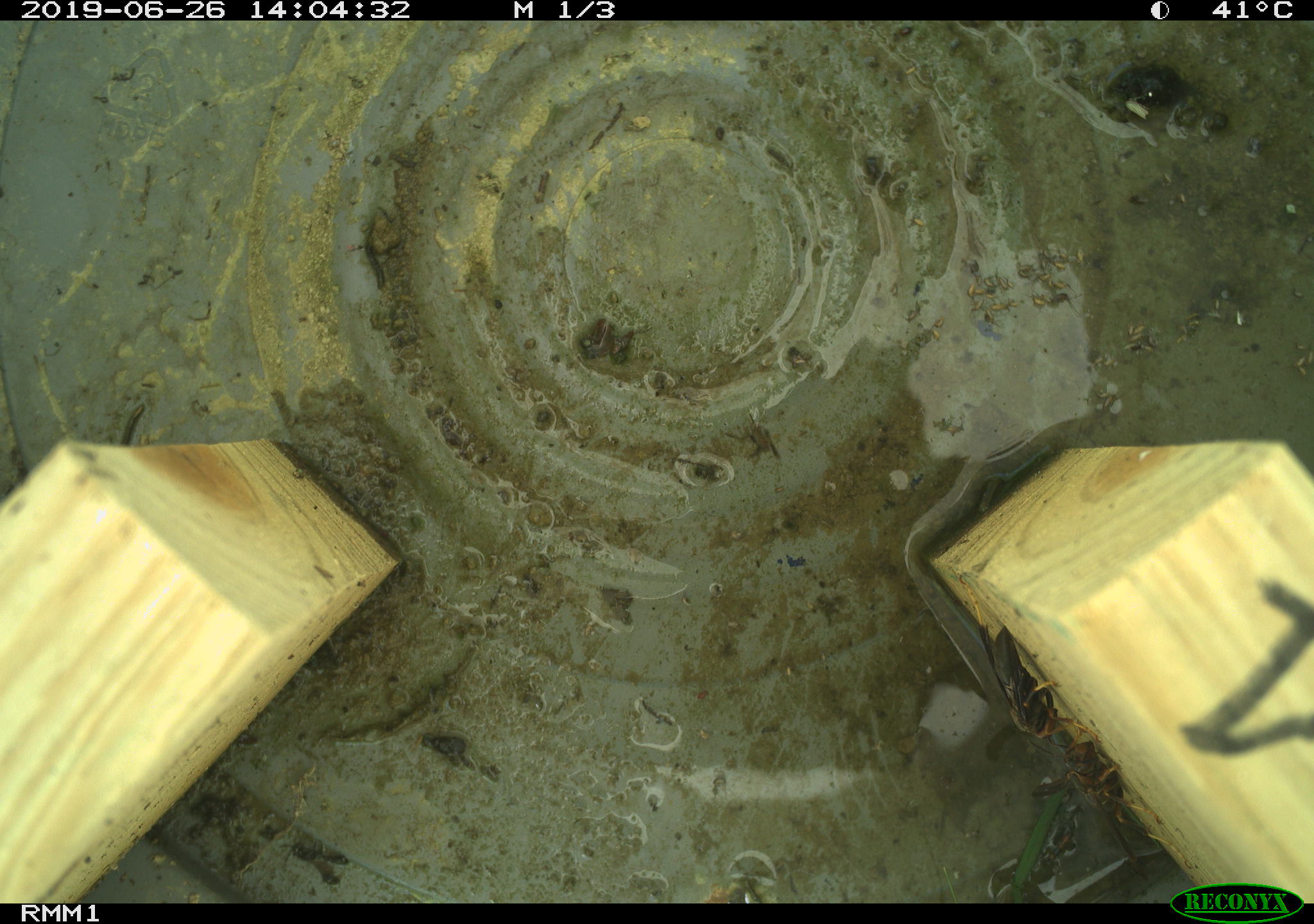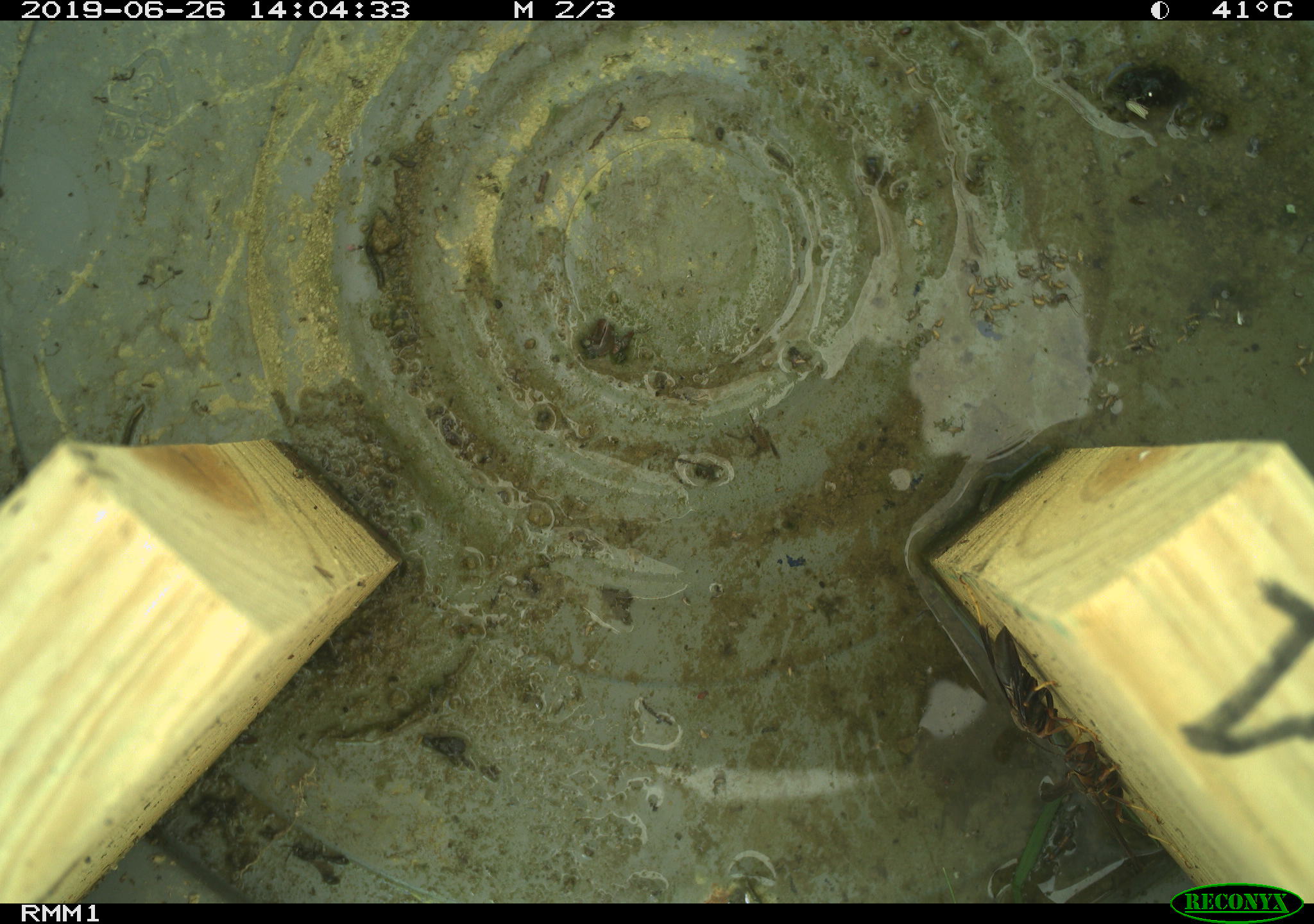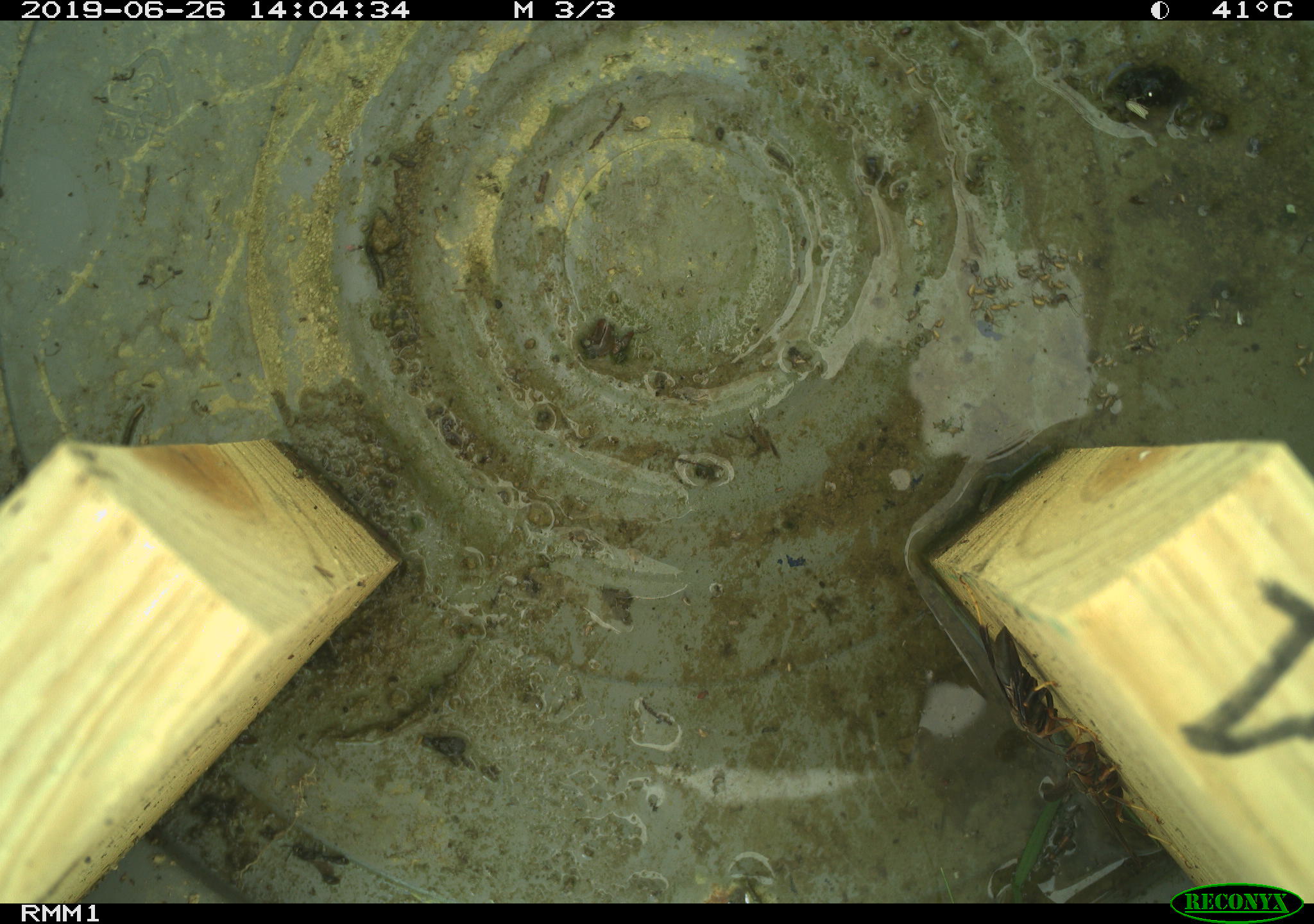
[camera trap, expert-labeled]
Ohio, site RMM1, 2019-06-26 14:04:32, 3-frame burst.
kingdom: Animalia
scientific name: Animalia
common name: animal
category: invertebrate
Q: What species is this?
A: Invertebrate (animal) (Animalia).